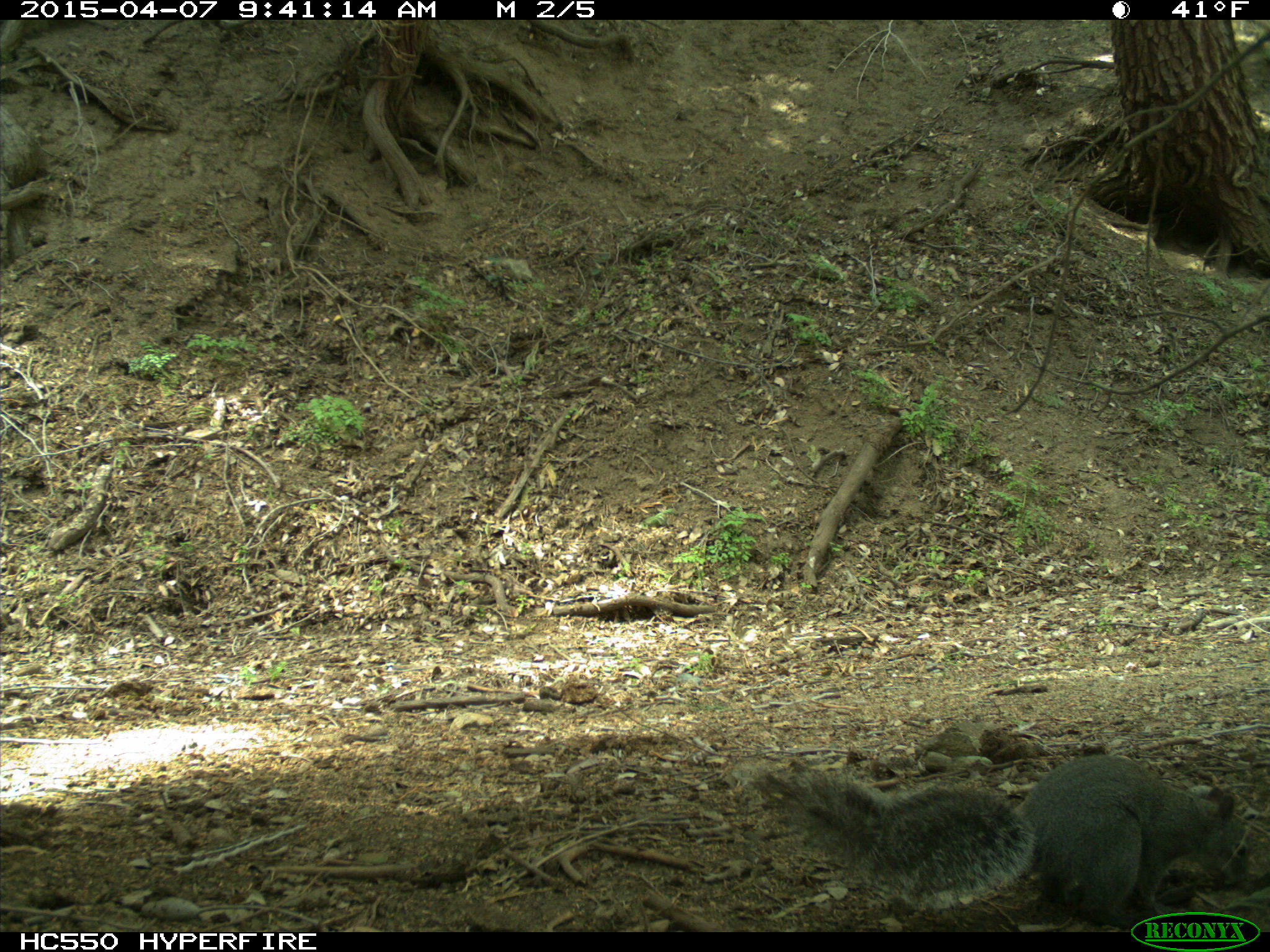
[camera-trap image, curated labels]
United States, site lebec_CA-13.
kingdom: Animalia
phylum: Chordata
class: Mammalia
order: Rodentia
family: Sciuridae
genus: Sciurus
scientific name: Sciurus carolinensis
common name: eastern gray squirrel